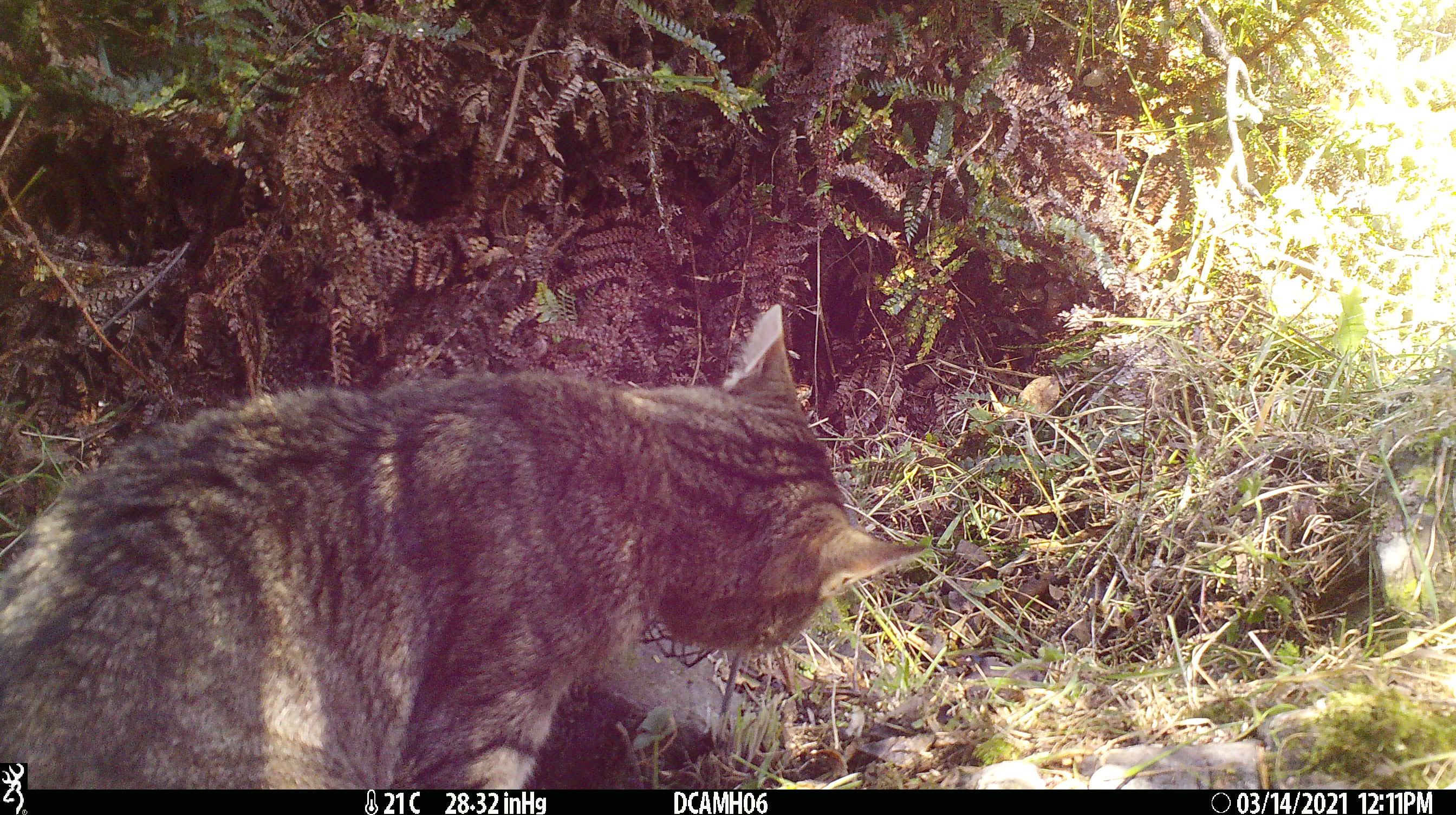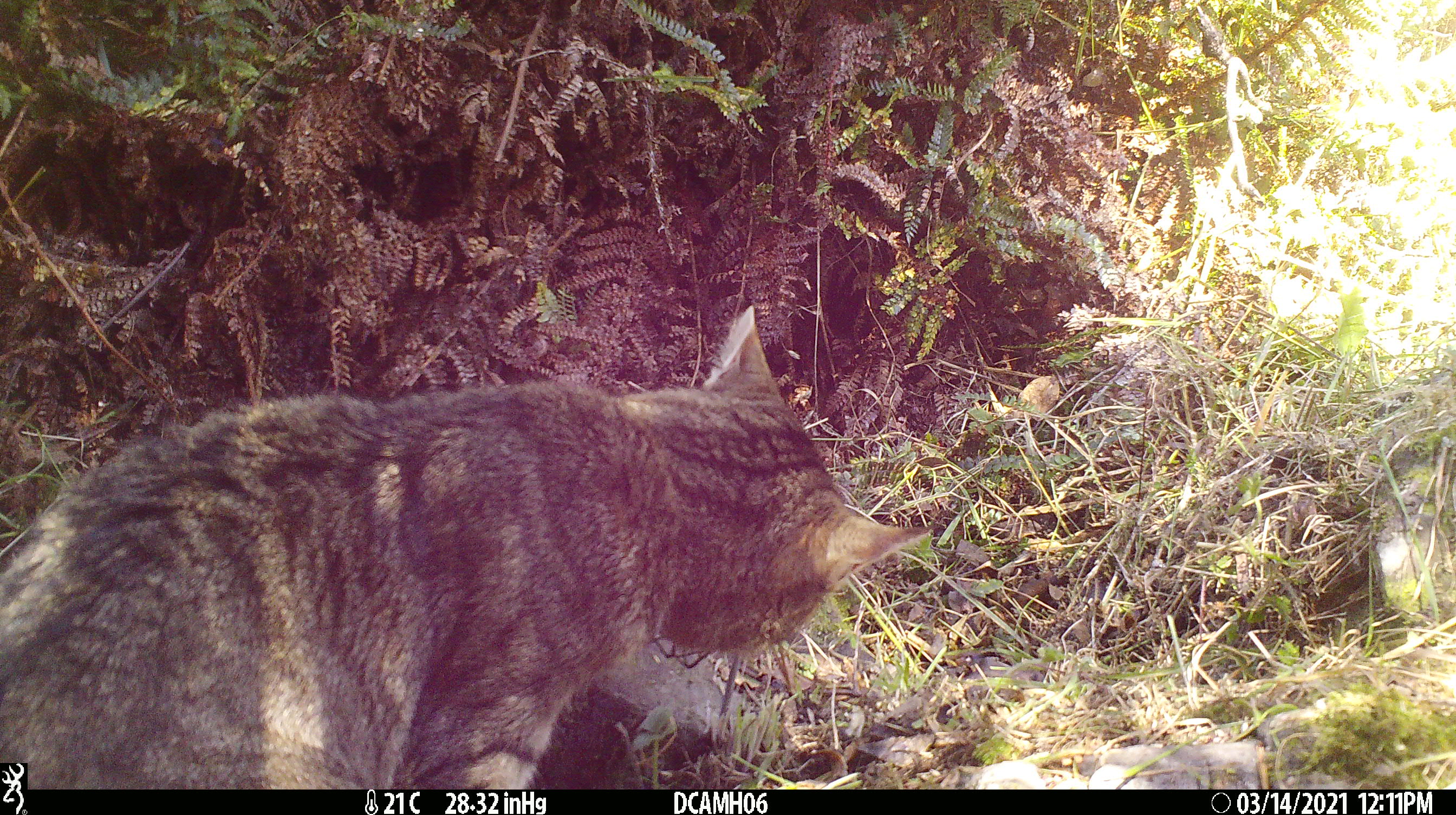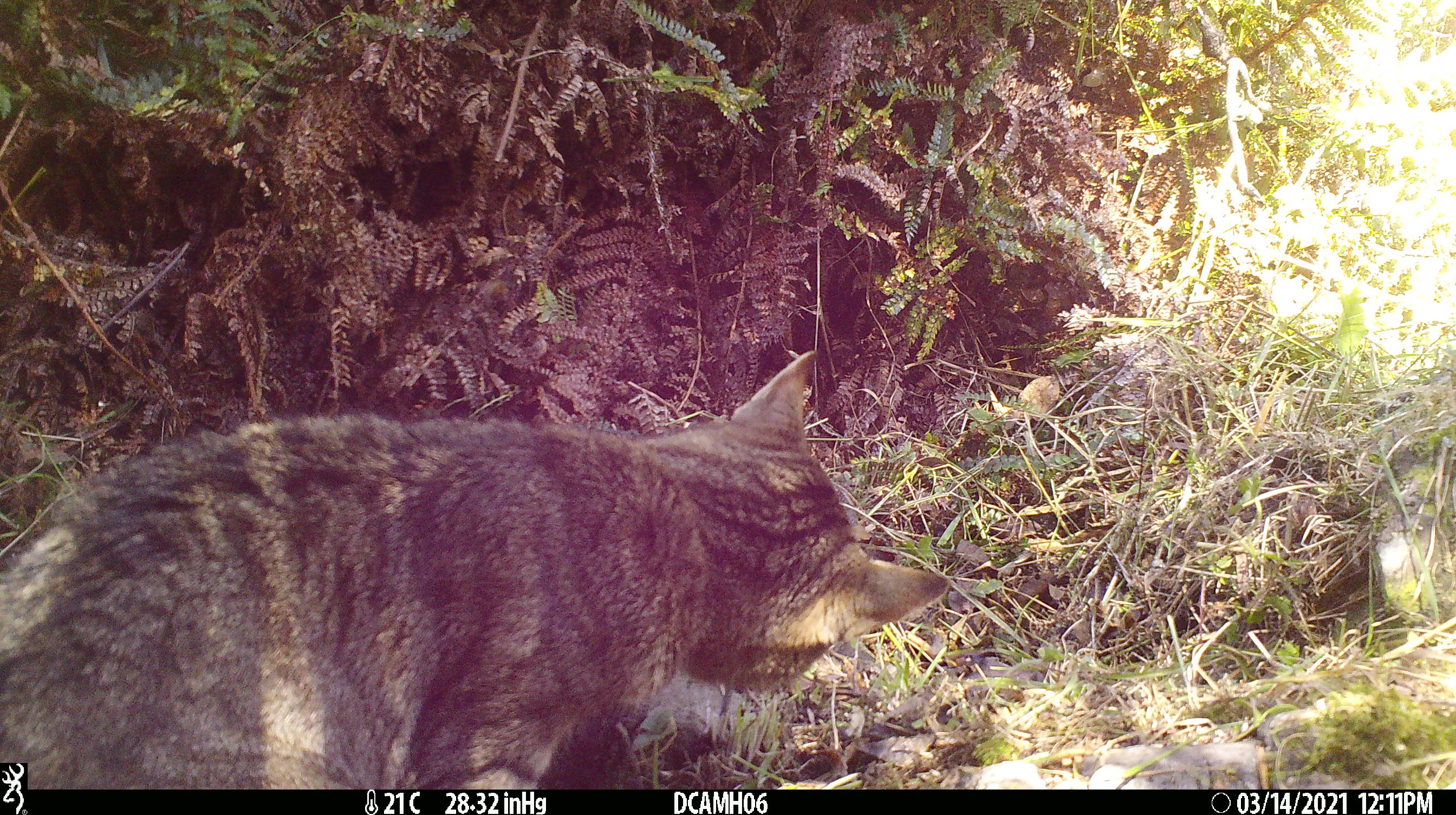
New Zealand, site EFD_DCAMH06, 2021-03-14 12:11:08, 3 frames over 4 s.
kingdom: Animalia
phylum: Chordata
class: Mammalia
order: Carnivora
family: Felidae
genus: Felis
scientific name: Felis catus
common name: domestic cat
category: cat